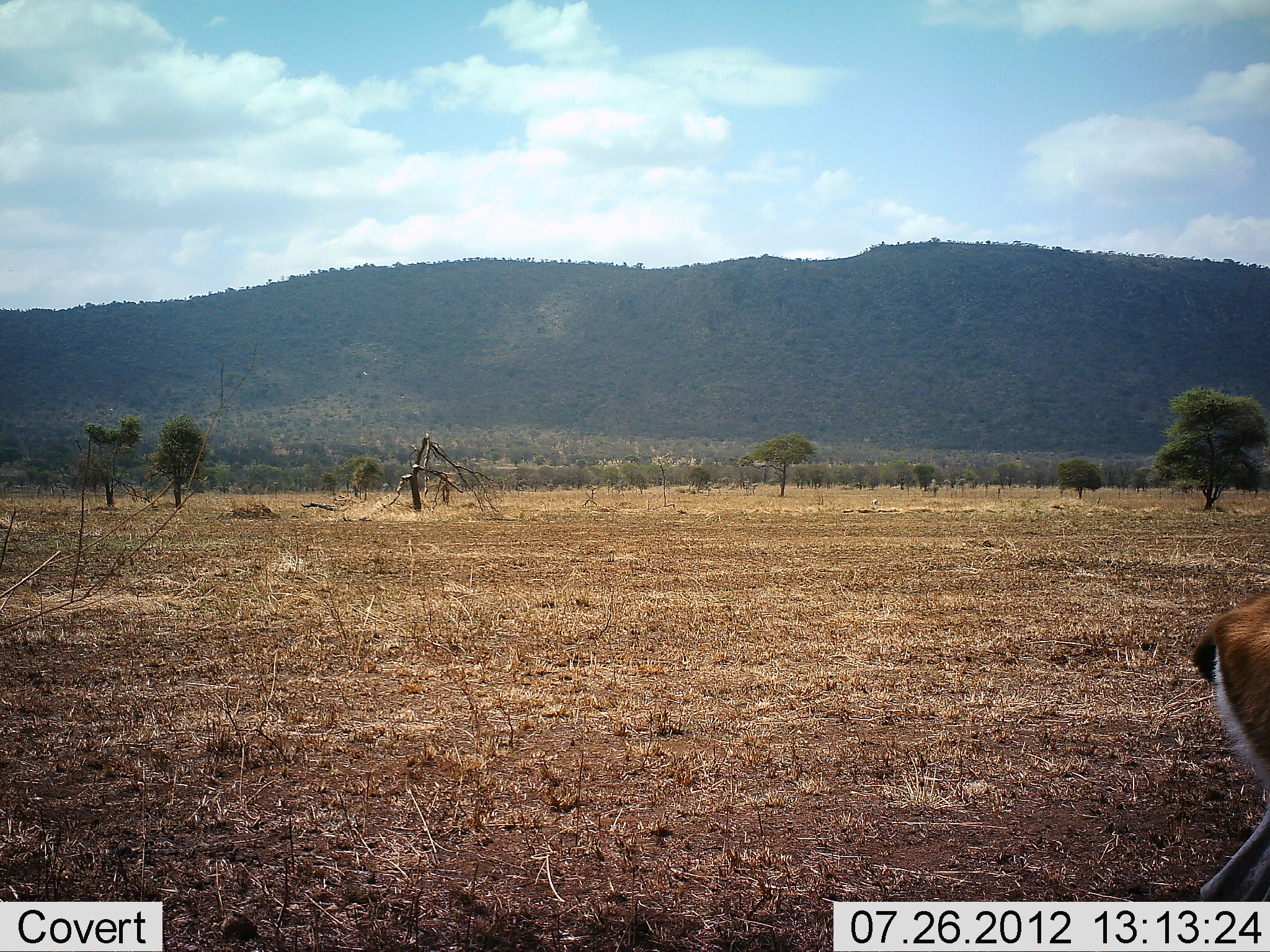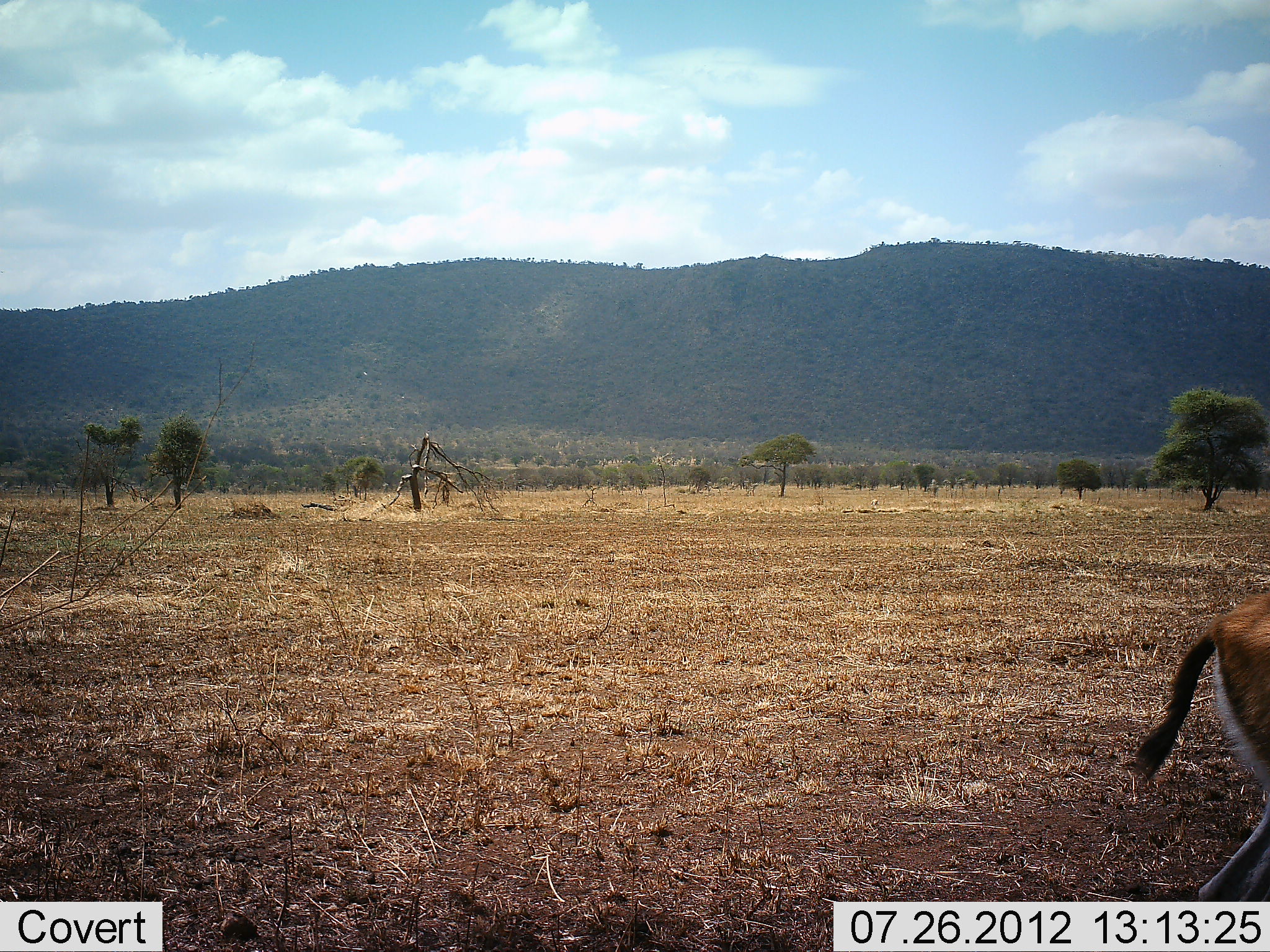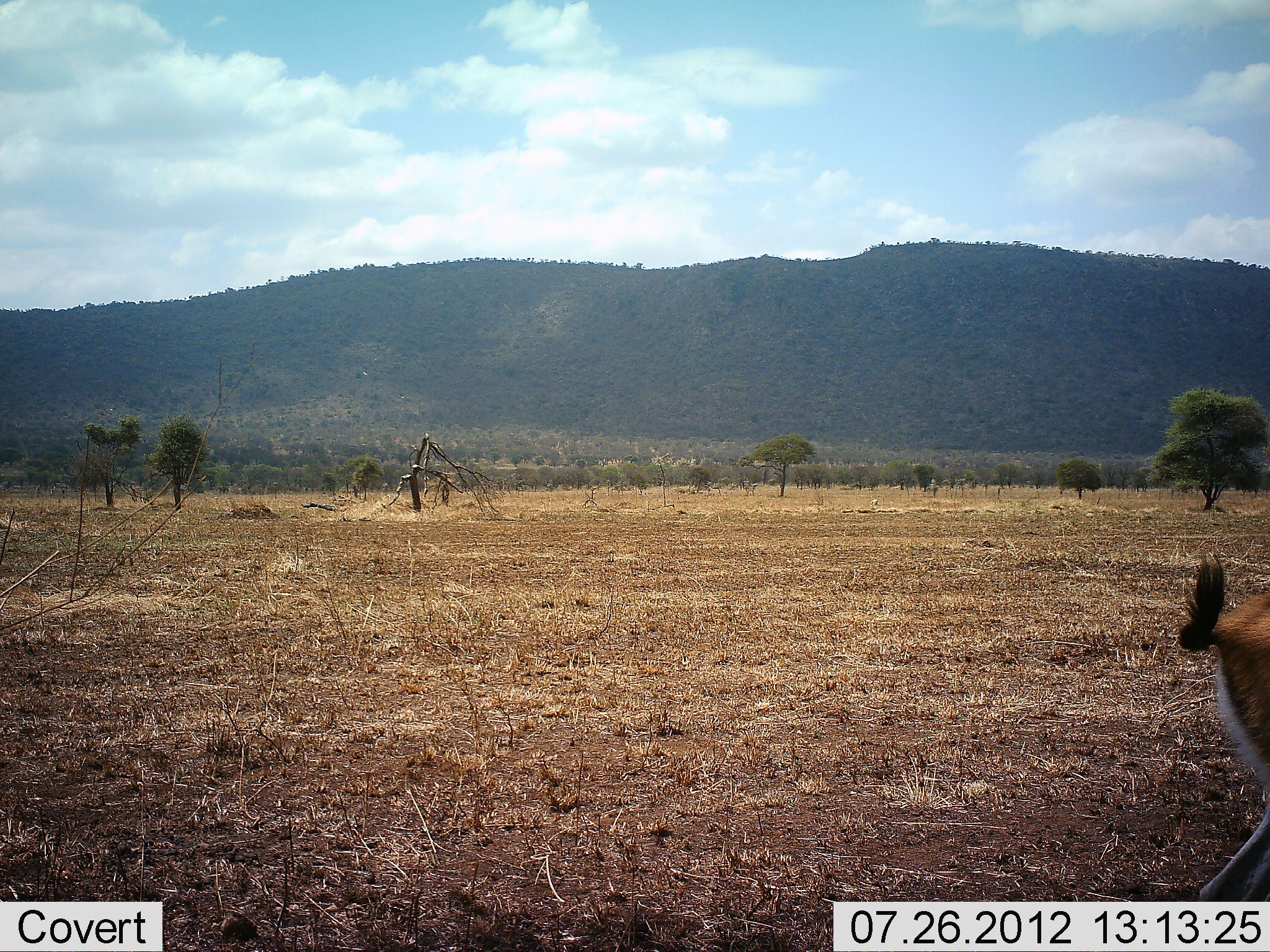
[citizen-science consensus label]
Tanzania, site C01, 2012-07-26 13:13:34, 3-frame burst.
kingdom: Animalia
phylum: Chordata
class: Mammalia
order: Artiodactyla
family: Bovidae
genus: Eudorcas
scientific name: Eudorcas thomsonii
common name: thomson's gazelle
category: gazellethomsons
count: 1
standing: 100%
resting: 0%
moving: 0%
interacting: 0%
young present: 0%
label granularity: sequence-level